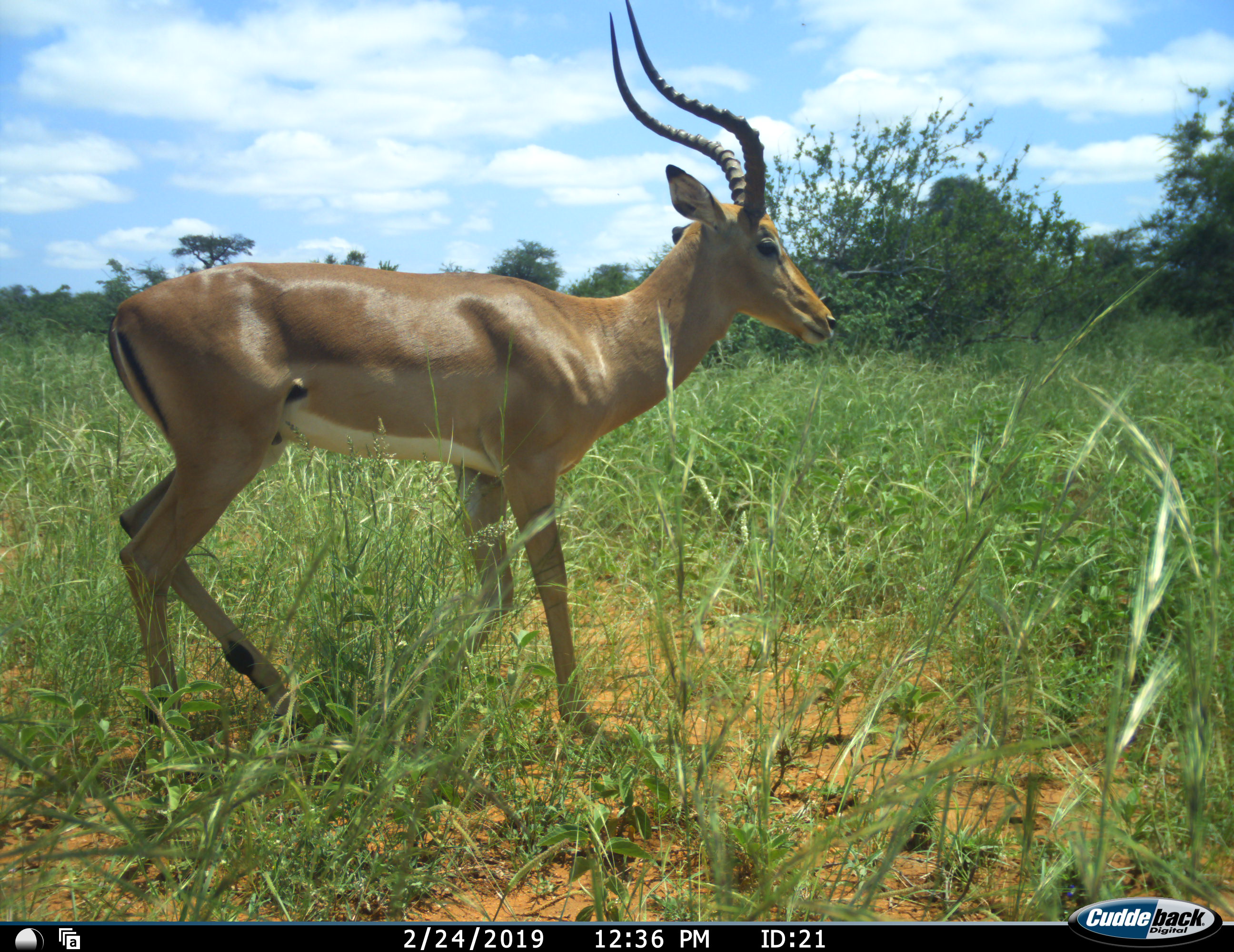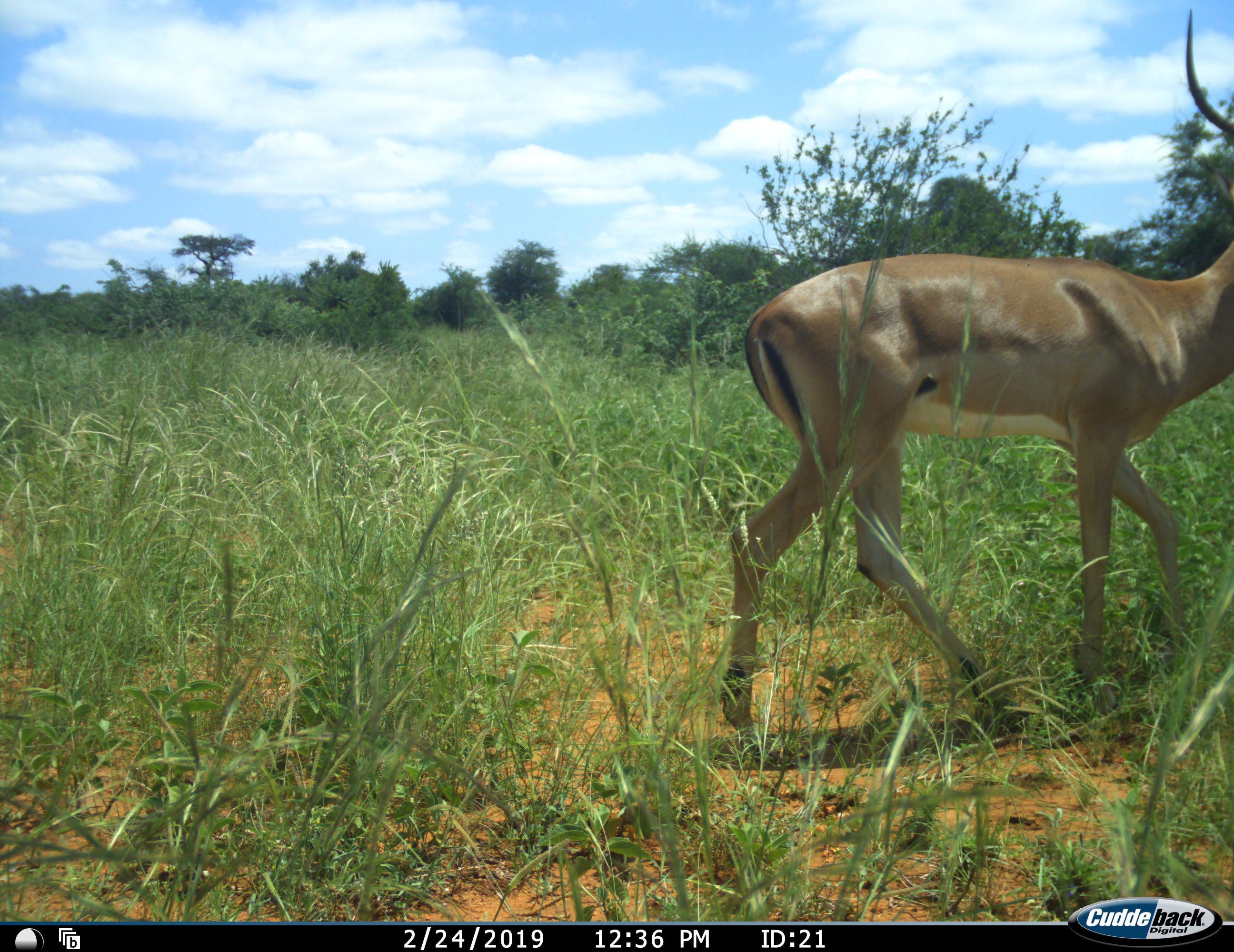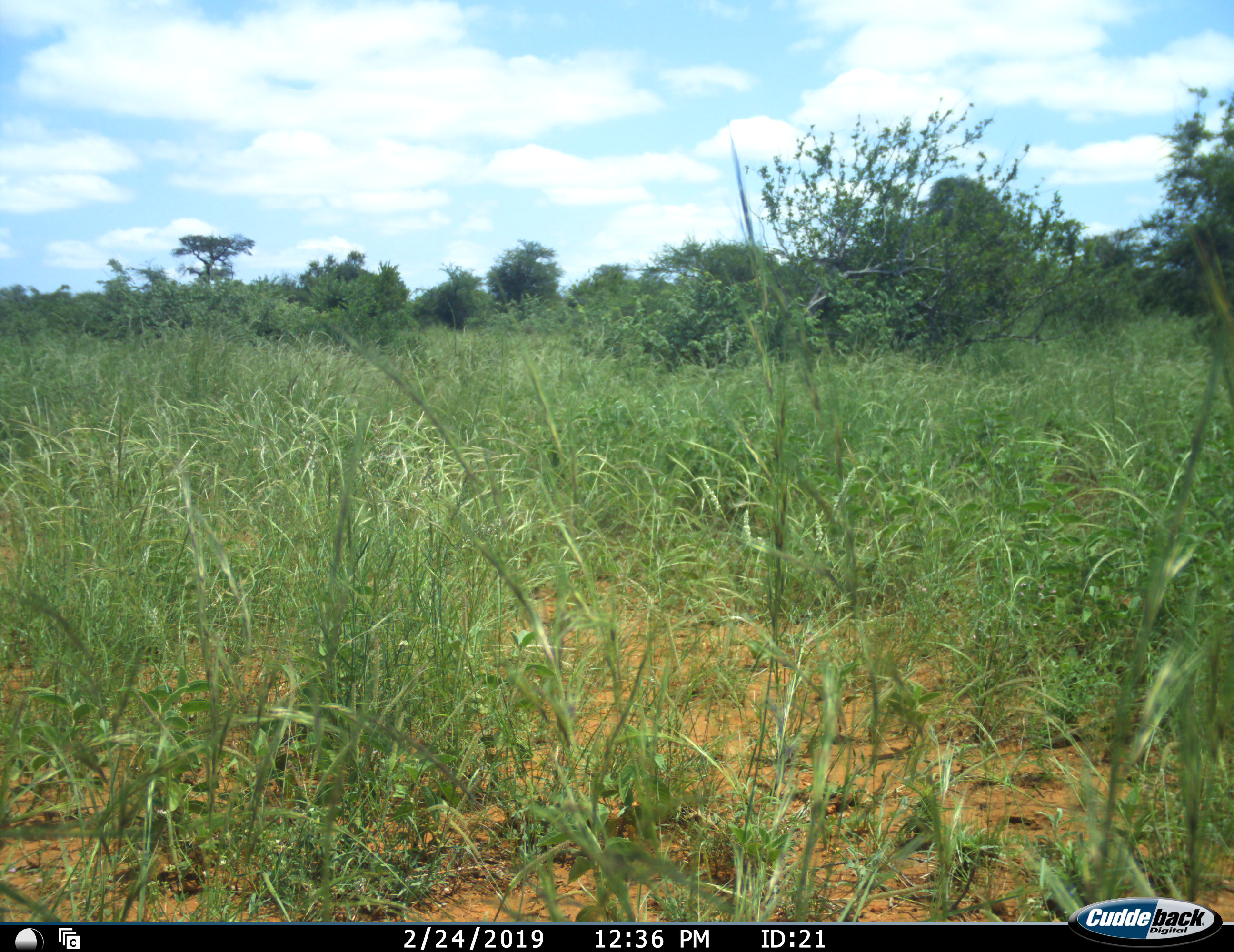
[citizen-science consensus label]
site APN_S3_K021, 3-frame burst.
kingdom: Animalia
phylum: Chordata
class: Mammalia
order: Artiodactyla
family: Bovidae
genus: Aepyceros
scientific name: Aepyceros melampus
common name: impala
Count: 1.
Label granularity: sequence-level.